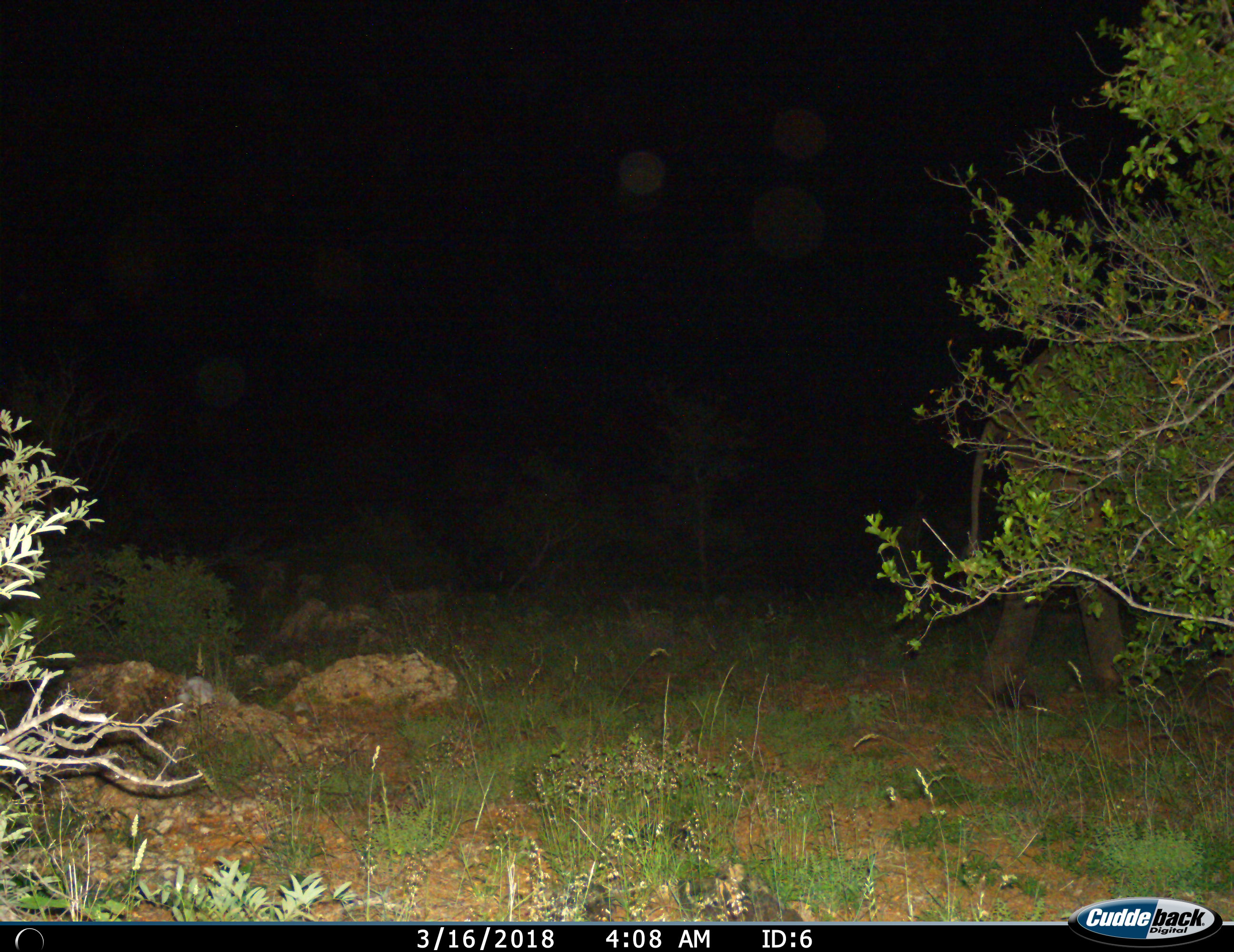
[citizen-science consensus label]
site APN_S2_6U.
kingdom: Animalia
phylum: Chordata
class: Mammalia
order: Proboscidea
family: Elephantidae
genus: Loxodonta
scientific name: Loxodonta africana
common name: african bush elephant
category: elephant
Elephant (african bush elephant) (Loxodonta africana), count 1. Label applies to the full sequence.